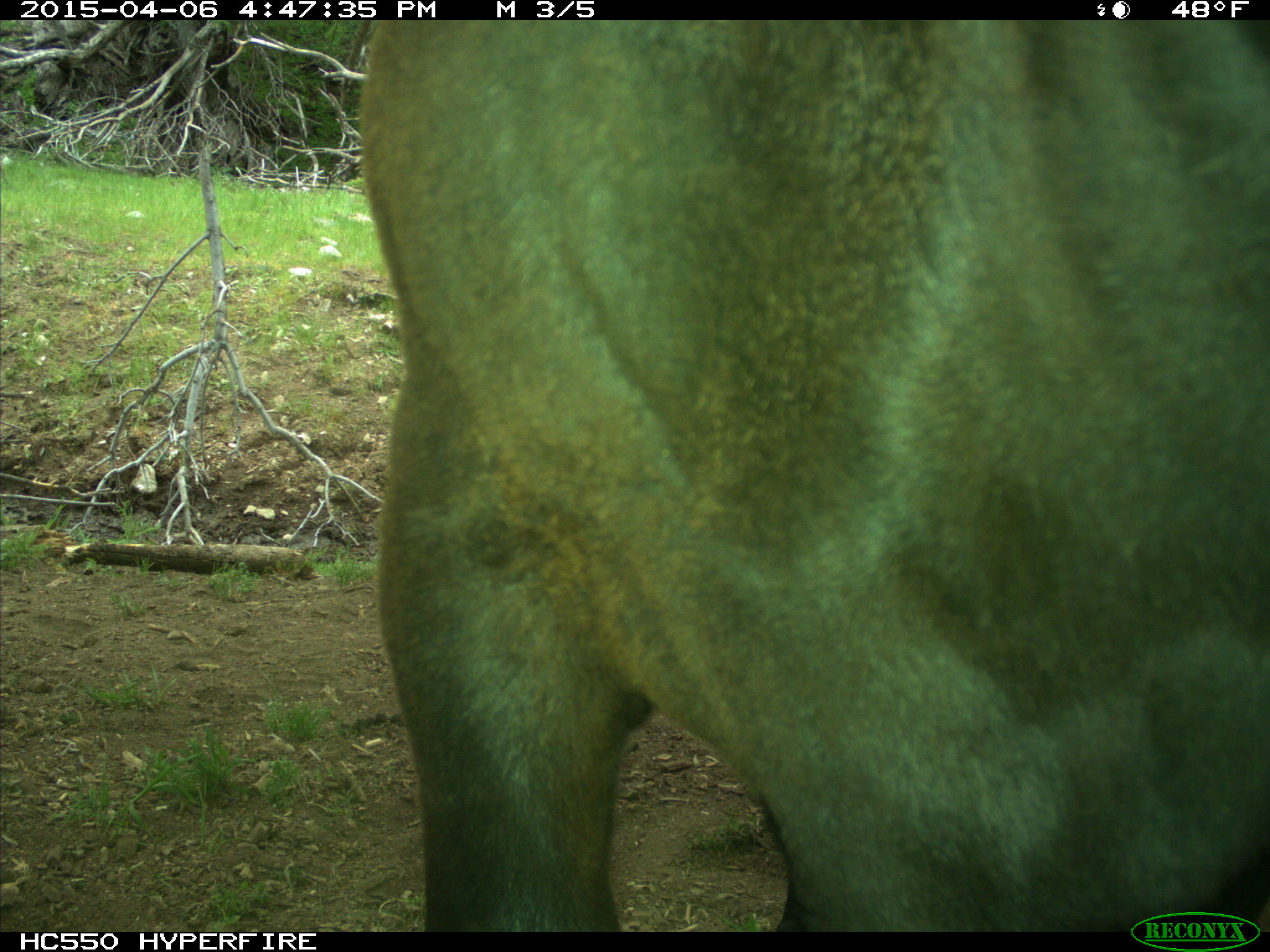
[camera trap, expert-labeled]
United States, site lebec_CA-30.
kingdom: Animalia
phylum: Chordata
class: Mammalia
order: Artiodactyla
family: Bovidae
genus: Bos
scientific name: Bos taurus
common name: domestic cow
Bos taurus (domestic cow).